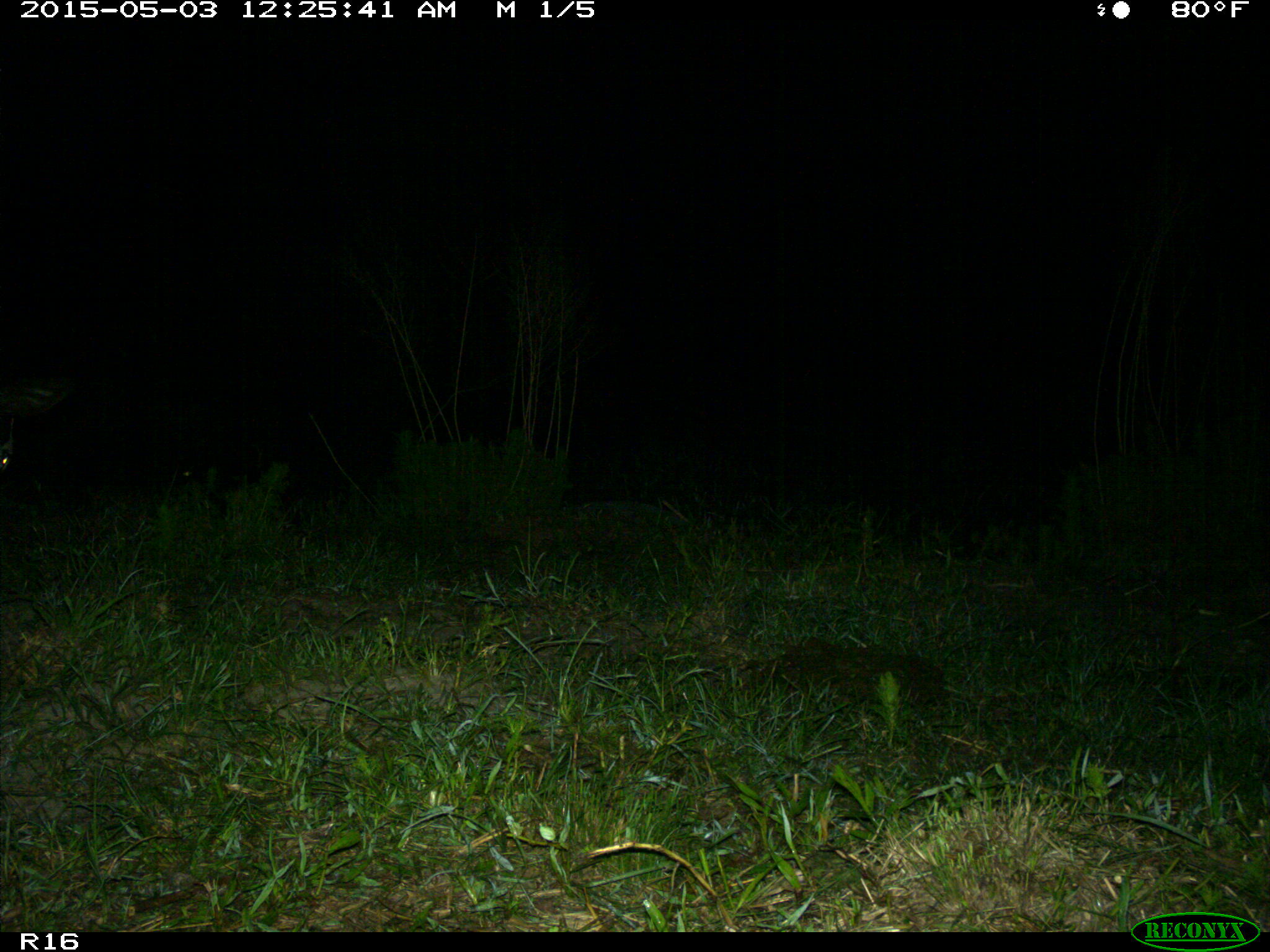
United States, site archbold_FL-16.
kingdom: Animalia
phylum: Chordata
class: Mammalia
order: Artiodactyla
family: Bovidae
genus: Bos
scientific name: Bos taurus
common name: domestic cow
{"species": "Bos taurus (domestic cow)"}